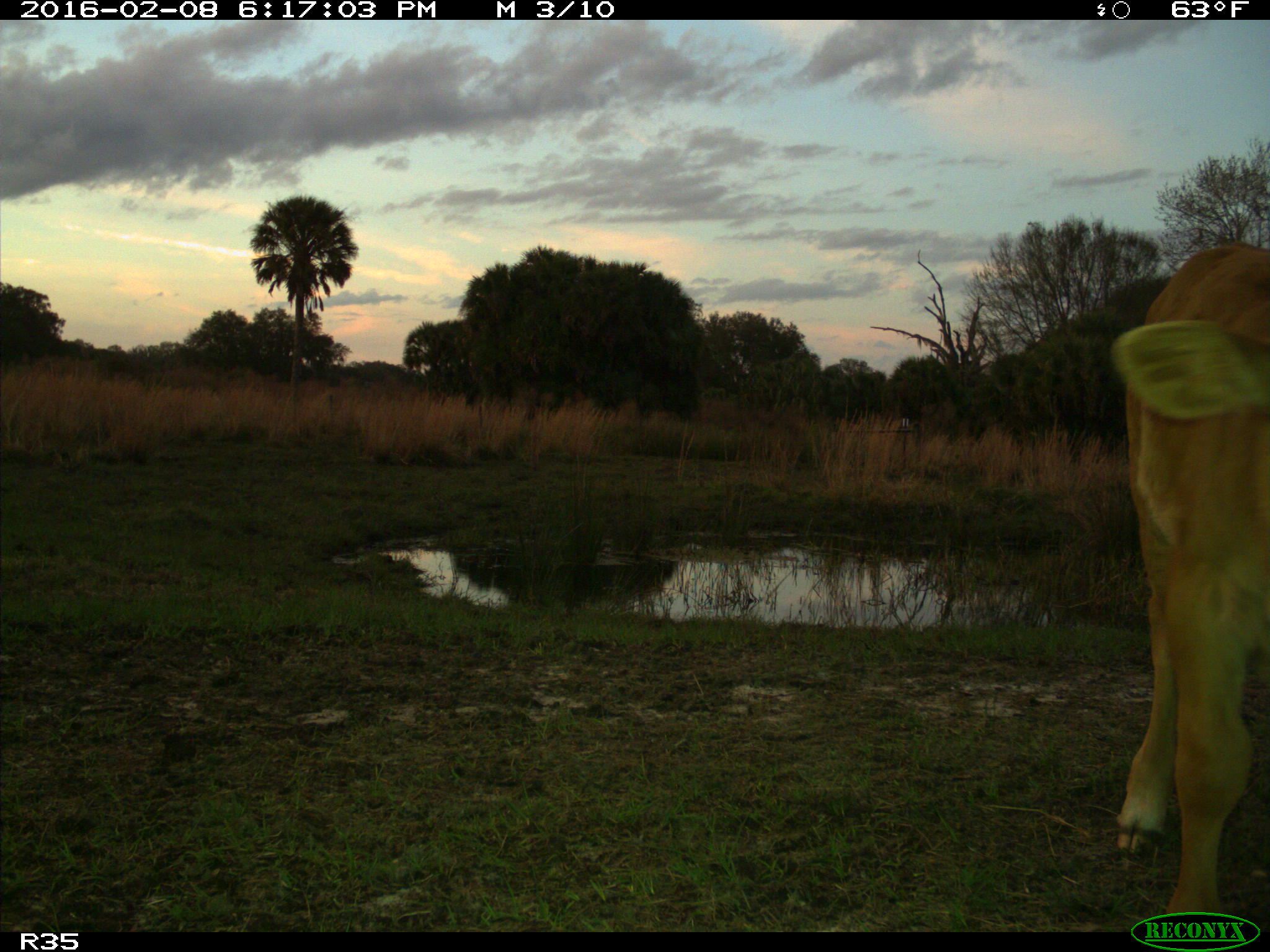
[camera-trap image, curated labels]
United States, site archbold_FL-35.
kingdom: Animalia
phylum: Chordata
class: Mammalia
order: Artiodactyla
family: Bovidae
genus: Bos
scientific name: Bos taurus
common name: domestic cow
Bos taurus (domestic cow).